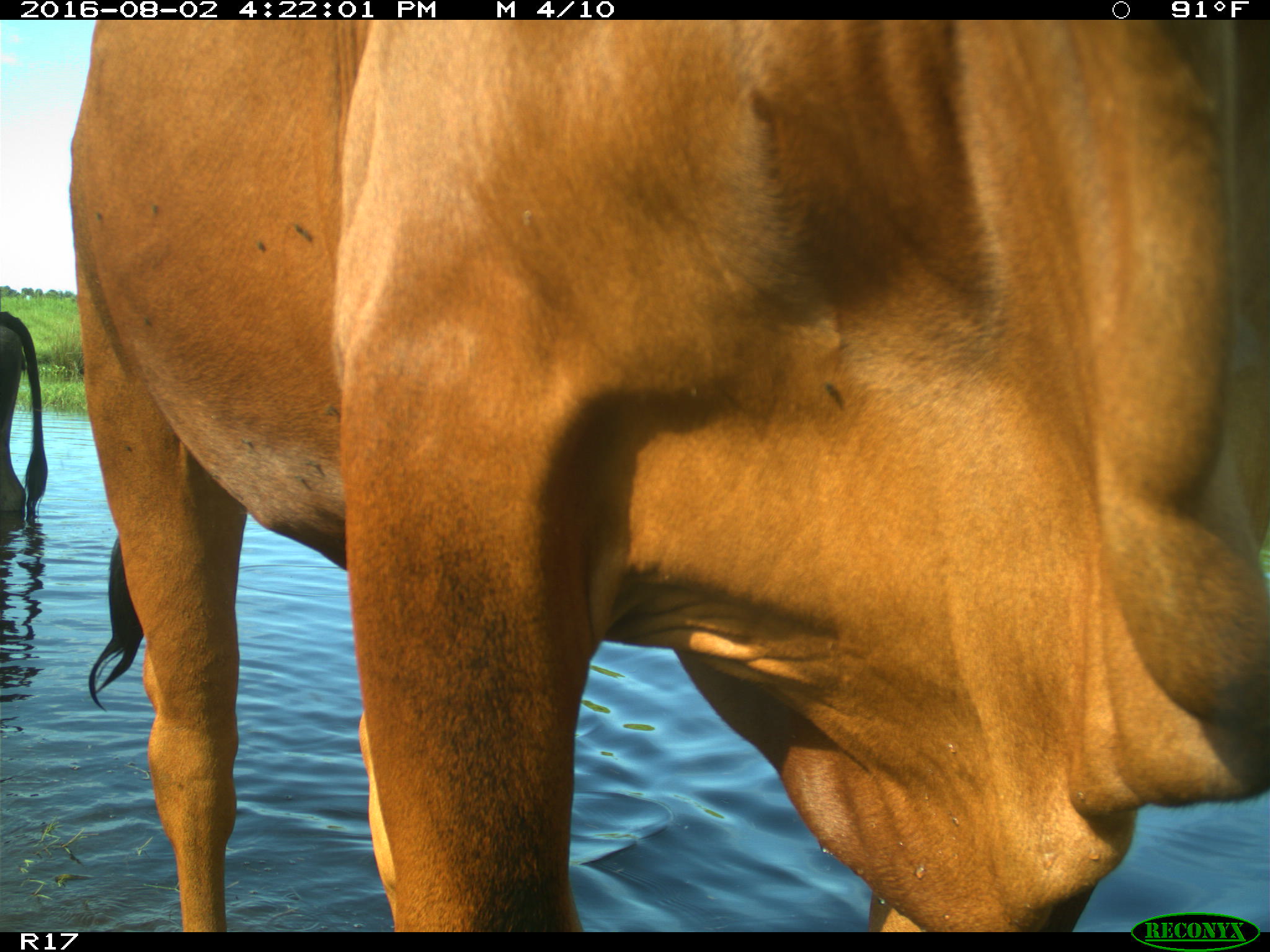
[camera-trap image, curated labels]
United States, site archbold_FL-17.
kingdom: Animalia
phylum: Chordata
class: Mammalia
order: Artiodactyla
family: Bovidae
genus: Bos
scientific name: Bos taurus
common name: domestic cow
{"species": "Bos taurus (domestic cow)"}